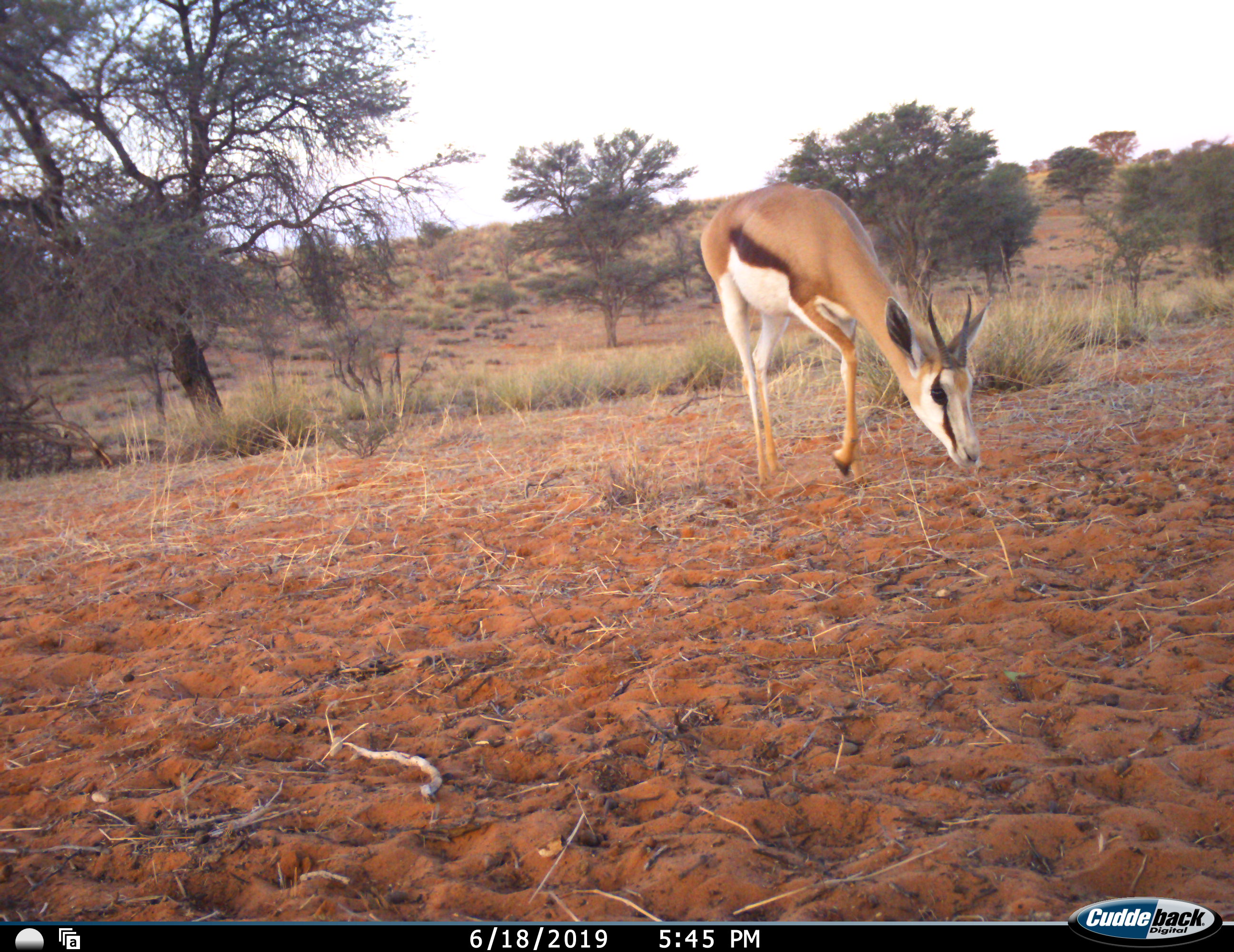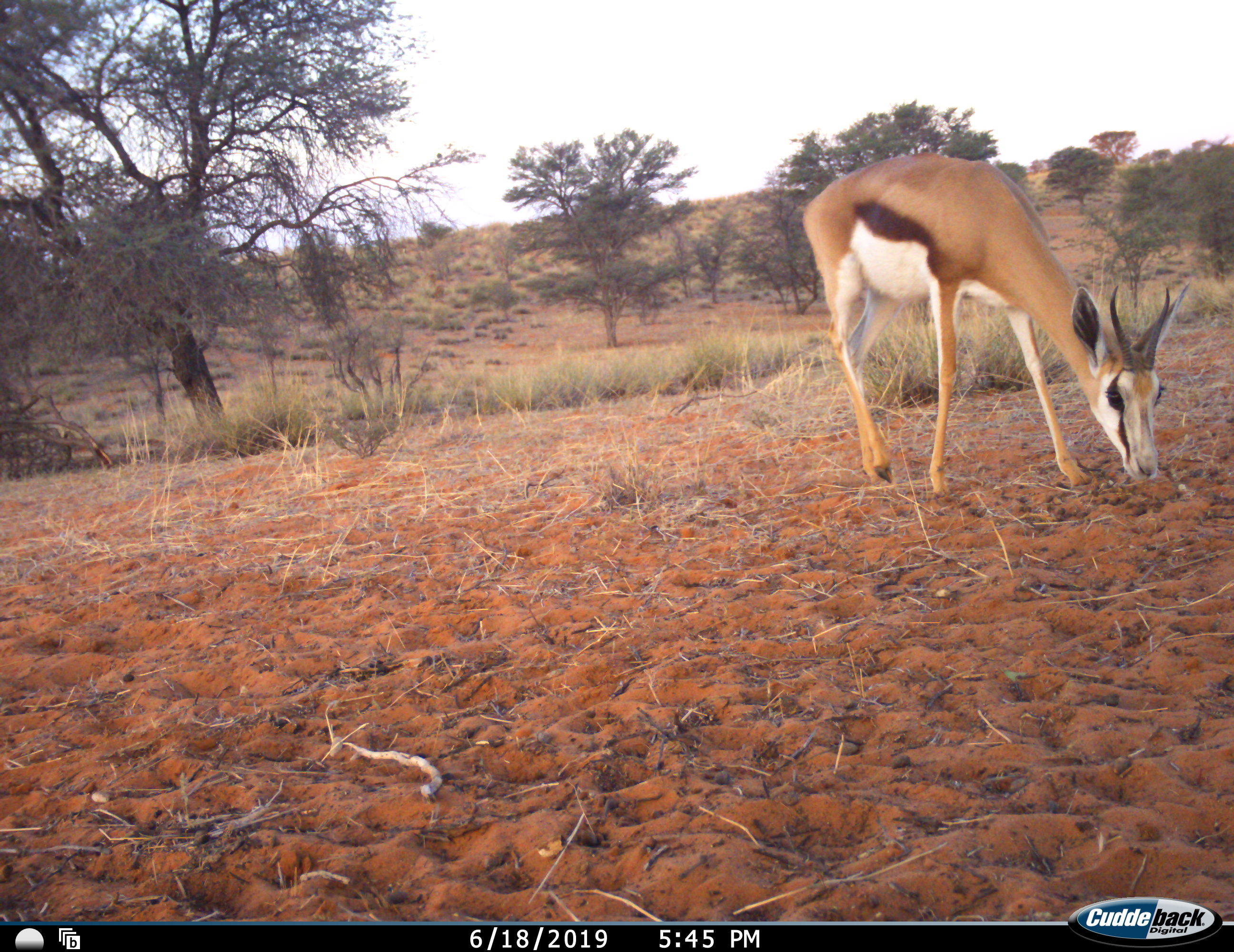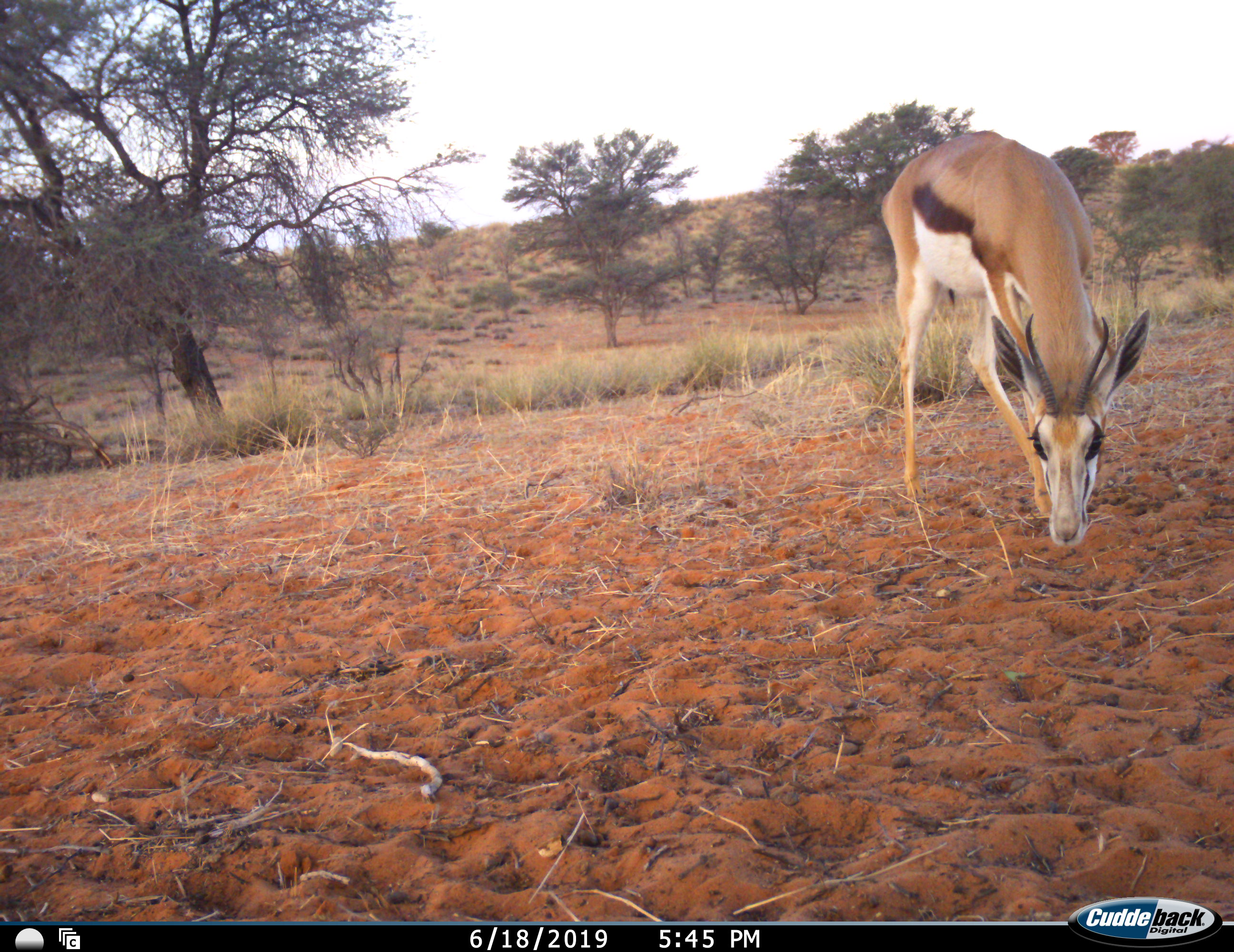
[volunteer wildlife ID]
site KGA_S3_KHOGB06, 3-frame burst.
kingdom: Animalia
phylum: Chordata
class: Mammalia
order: Artiodactyla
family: Bovidae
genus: Antidorcas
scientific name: Antidorcas marsupialis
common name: springbok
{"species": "springbok (Antidorcas marsupialis)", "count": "1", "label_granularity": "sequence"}